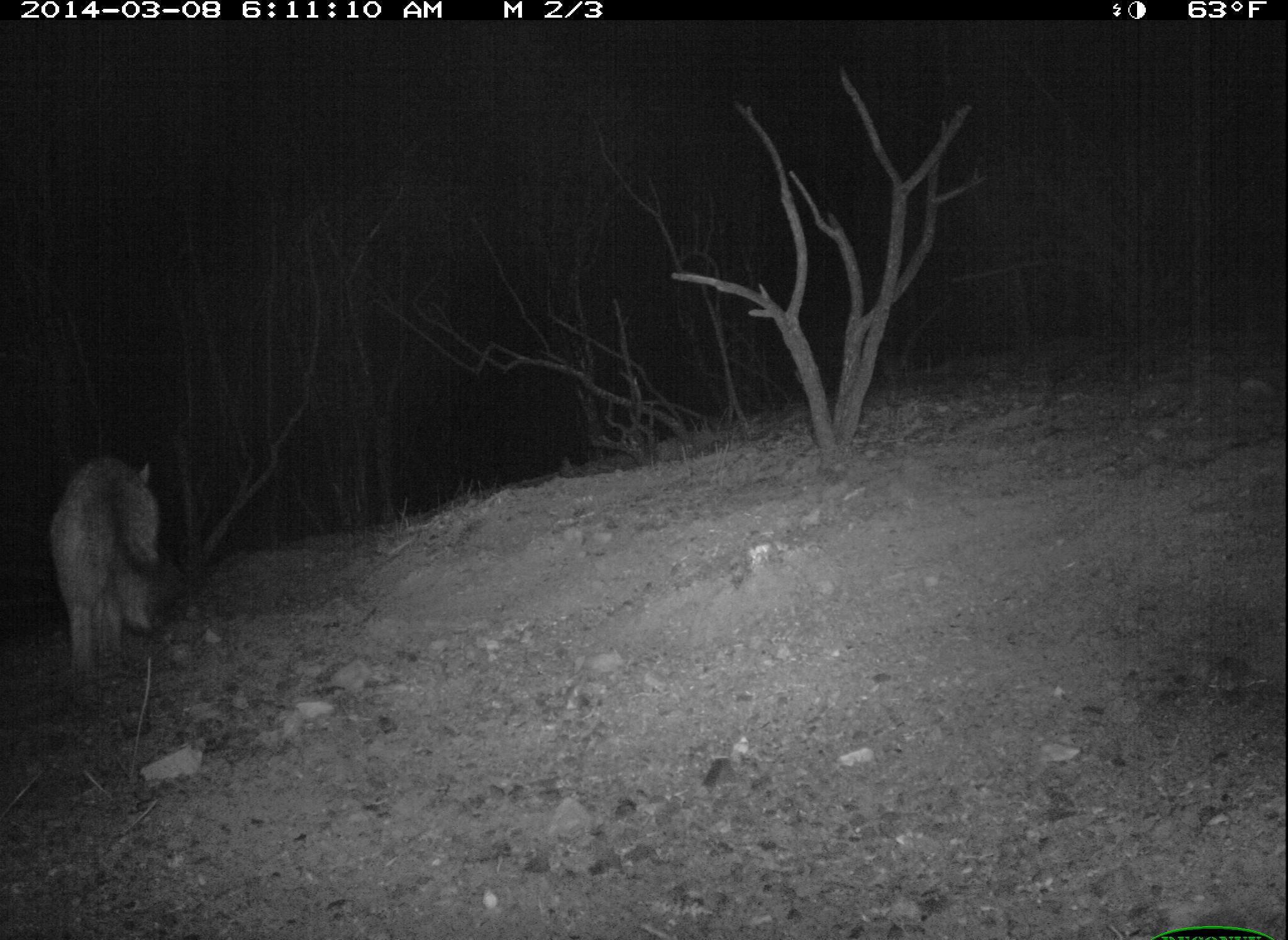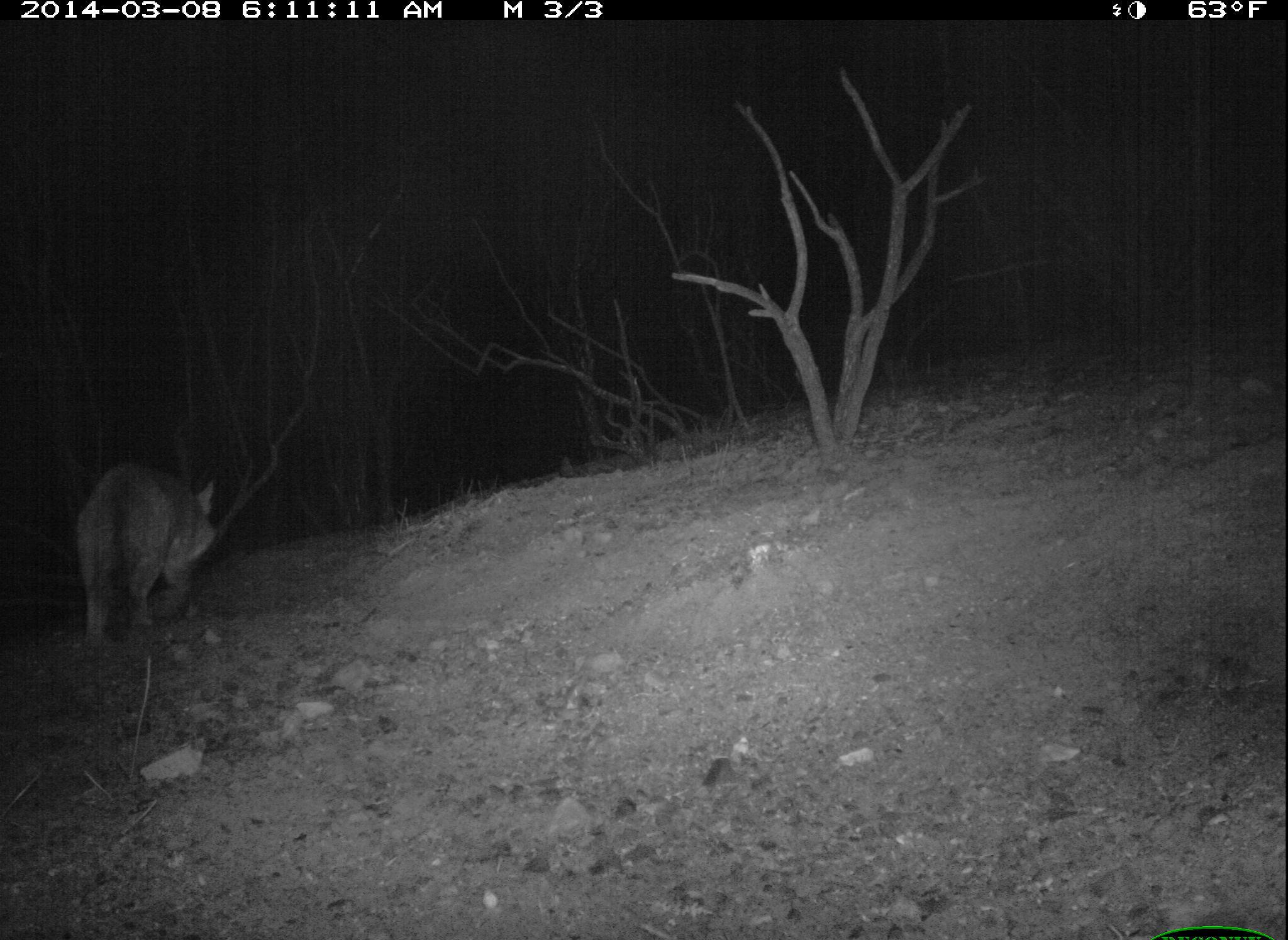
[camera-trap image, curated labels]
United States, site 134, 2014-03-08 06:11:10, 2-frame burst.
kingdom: Animalia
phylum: Chordata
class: Mammalia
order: Carnivora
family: Canidae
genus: Urocyon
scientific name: Urocyon cinereoargenteus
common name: gray fox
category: fox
Fox (gray fox) (Urocyon cinereoargenteus).